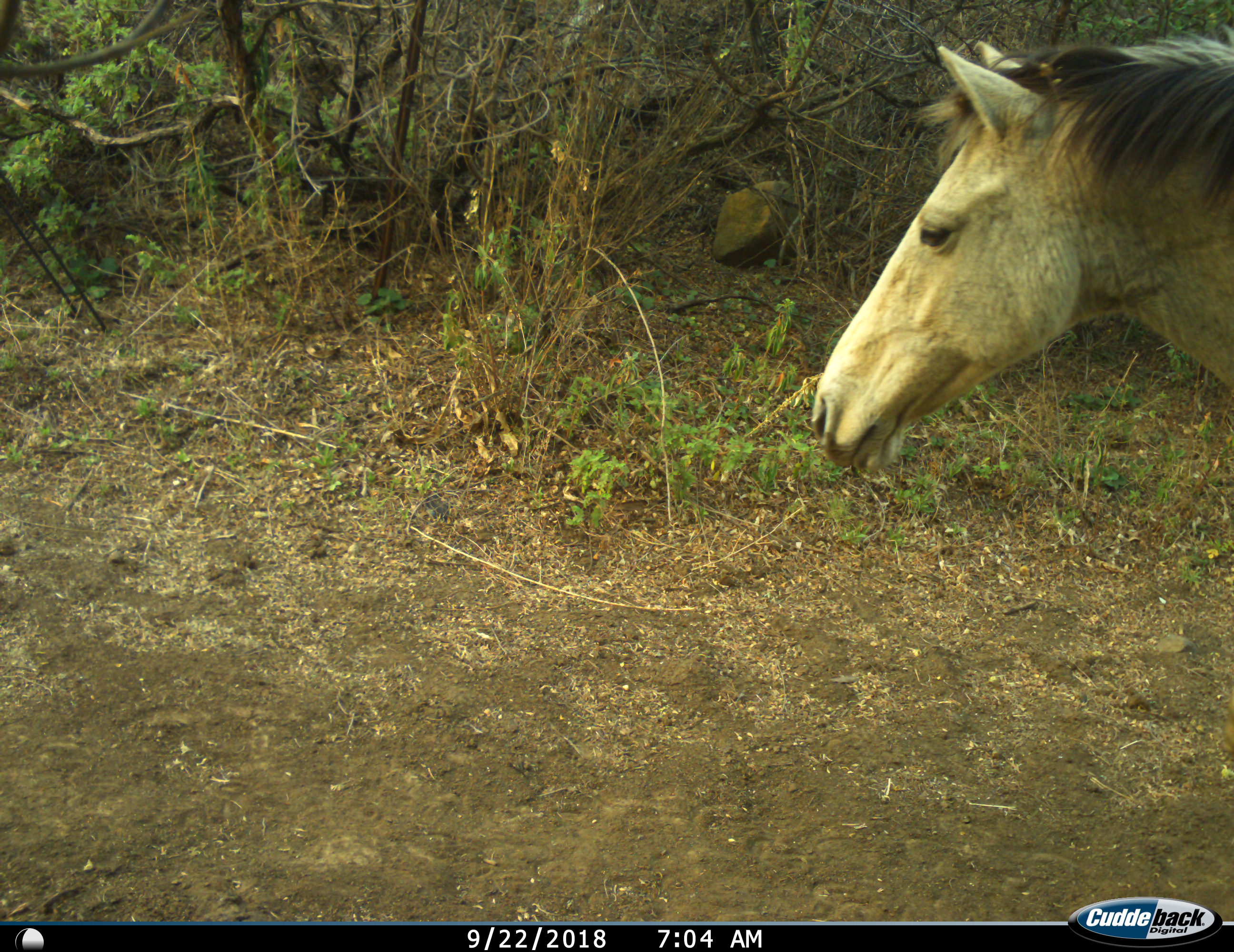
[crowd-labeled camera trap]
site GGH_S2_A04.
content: unidentified animal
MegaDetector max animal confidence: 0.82